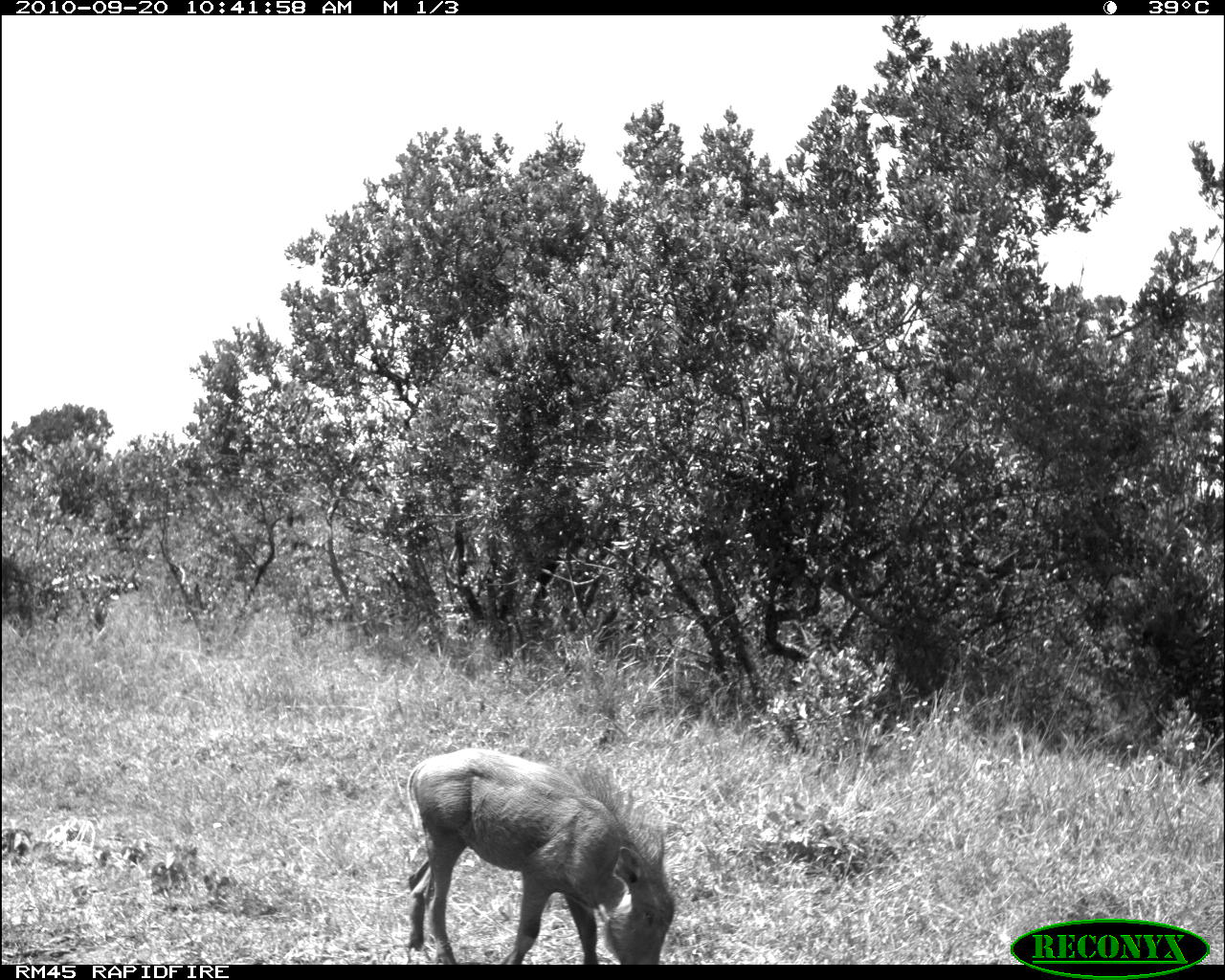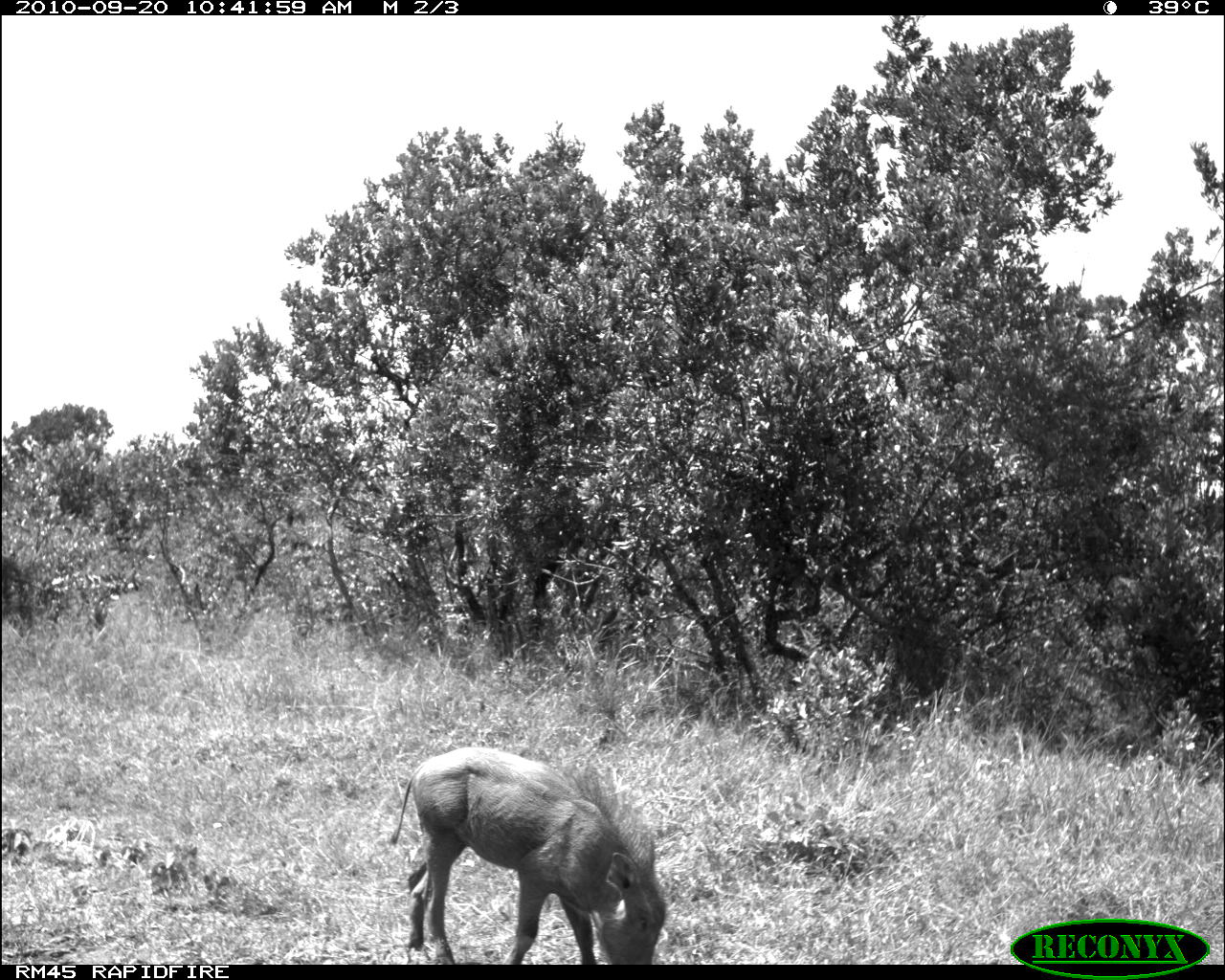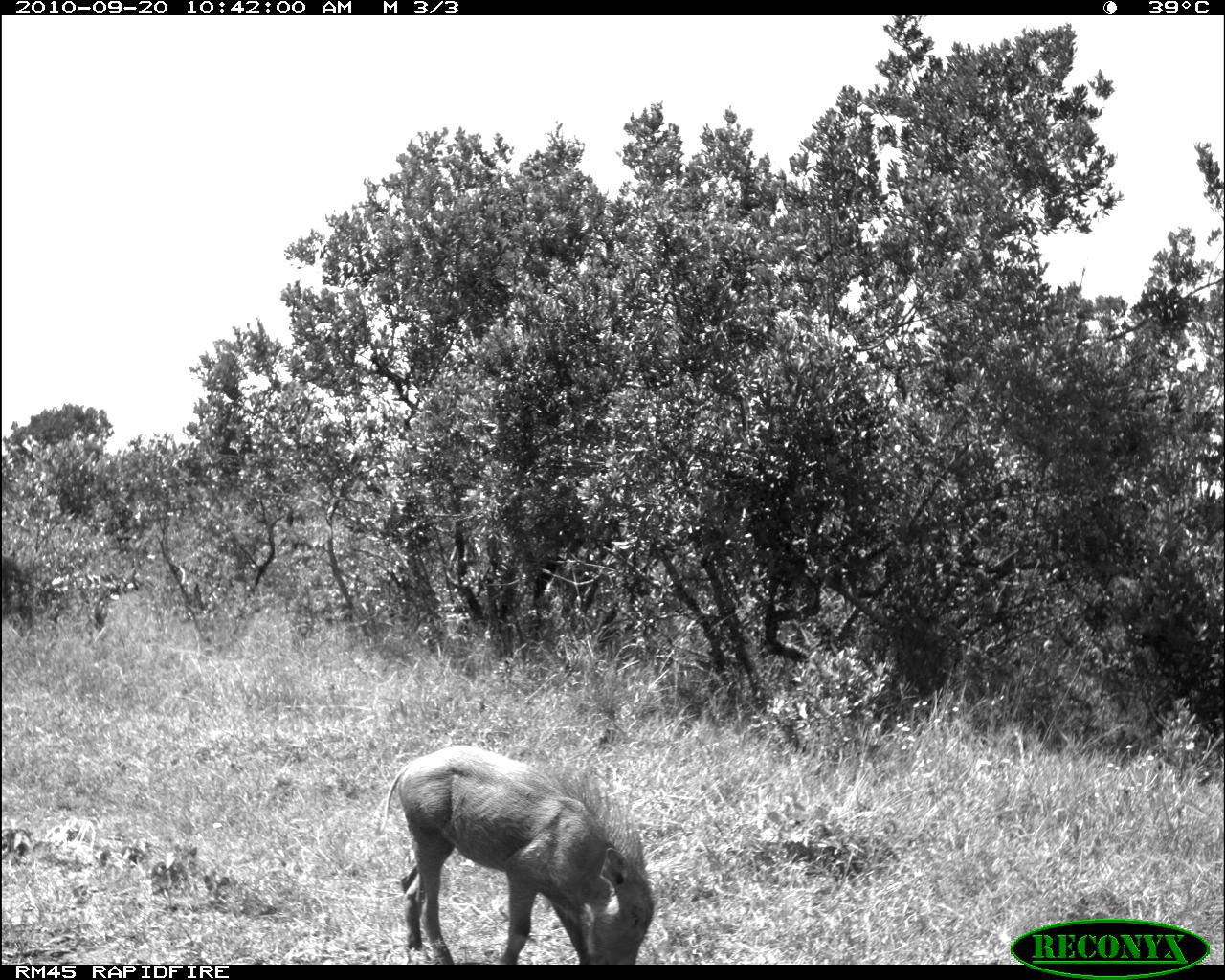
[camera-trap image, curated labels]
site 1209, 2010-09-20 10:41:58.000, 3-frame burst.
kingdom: Animalia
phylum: Chordata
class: Mammalia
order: Artiodactyla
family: Suidae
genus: Phacochoerus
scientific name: Phacochoerus africanus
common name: common warthog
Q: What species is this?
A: Phacochoerus africanus (common warthog).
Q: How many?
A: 1.